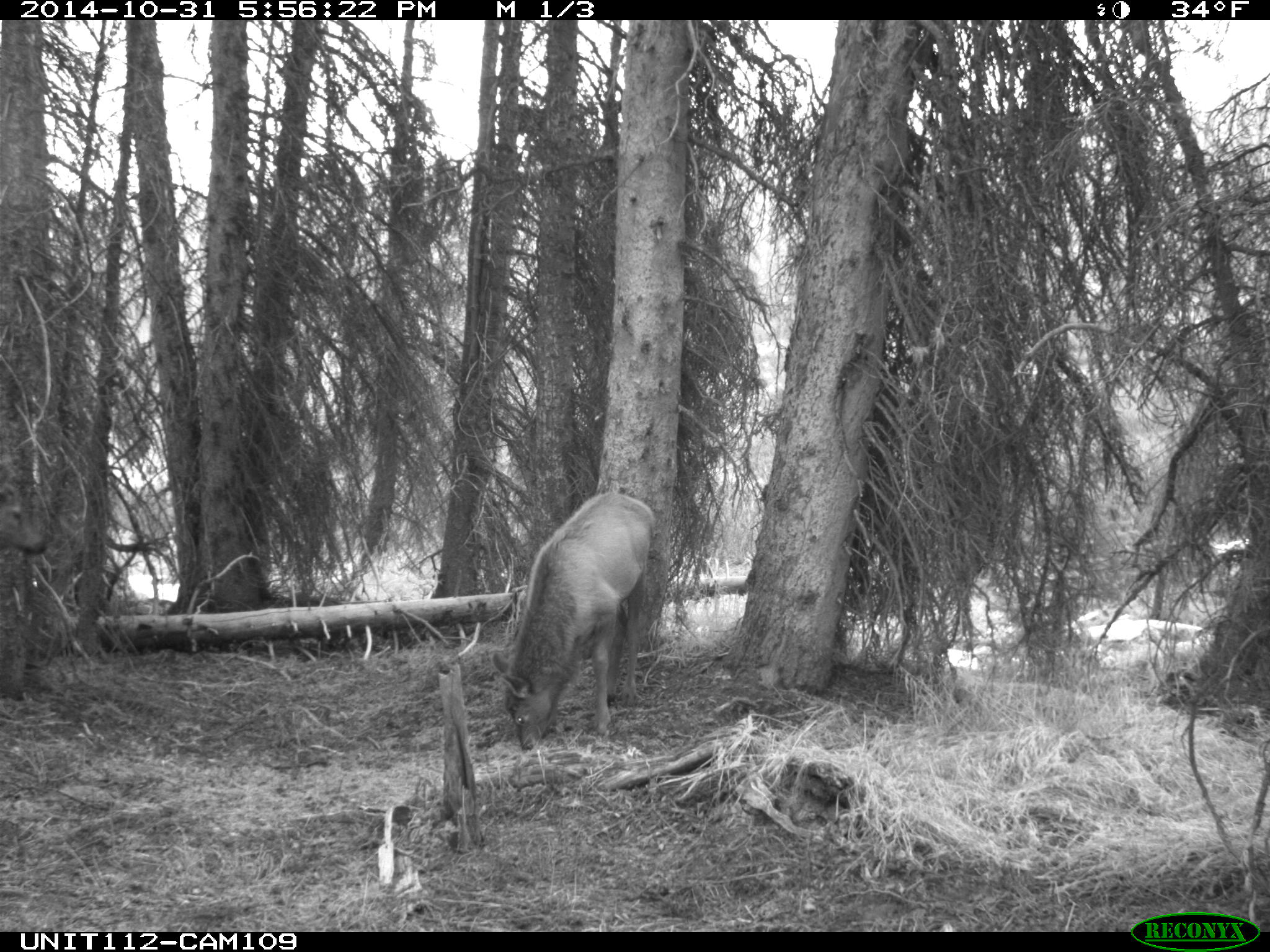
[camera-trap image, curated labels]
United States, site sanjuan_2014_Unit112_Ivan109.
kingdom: Animalia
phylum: Chordata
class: Mammalia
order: Artiodactyla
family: Cervidae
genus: Cervus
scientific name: Cervus elaphus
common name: red deer